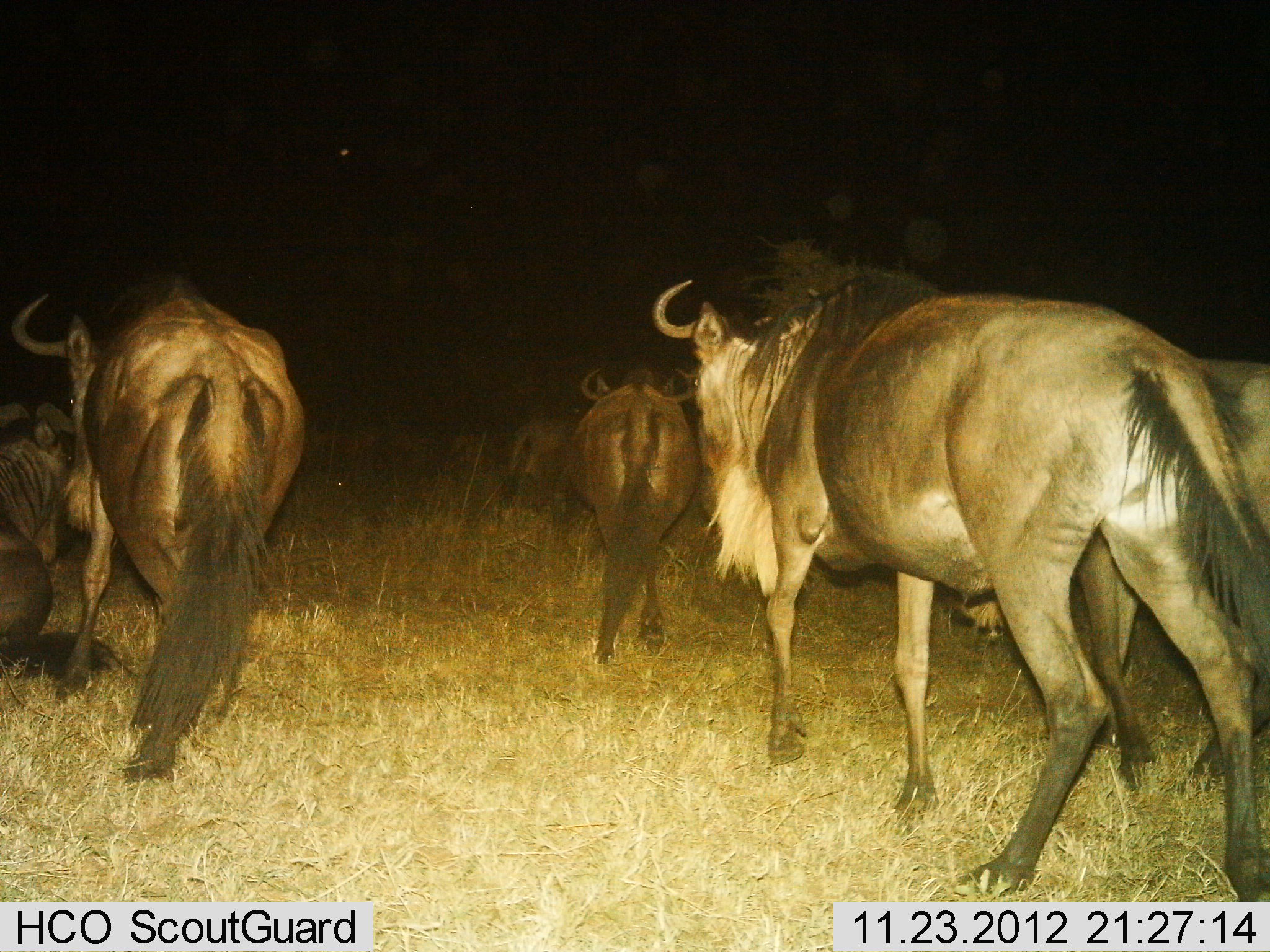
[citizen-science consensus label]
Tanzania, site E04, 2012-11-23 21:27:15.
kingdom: Animalia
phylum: Chordata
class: Mammalia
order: Artiodactyla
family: Bovidae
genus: Connochaetes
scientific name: Connochaetes taurinus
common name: blue wildebeest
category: wildebeest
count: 6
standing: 24%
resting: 14%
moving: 90%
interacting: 5%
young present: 0%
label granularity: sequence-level